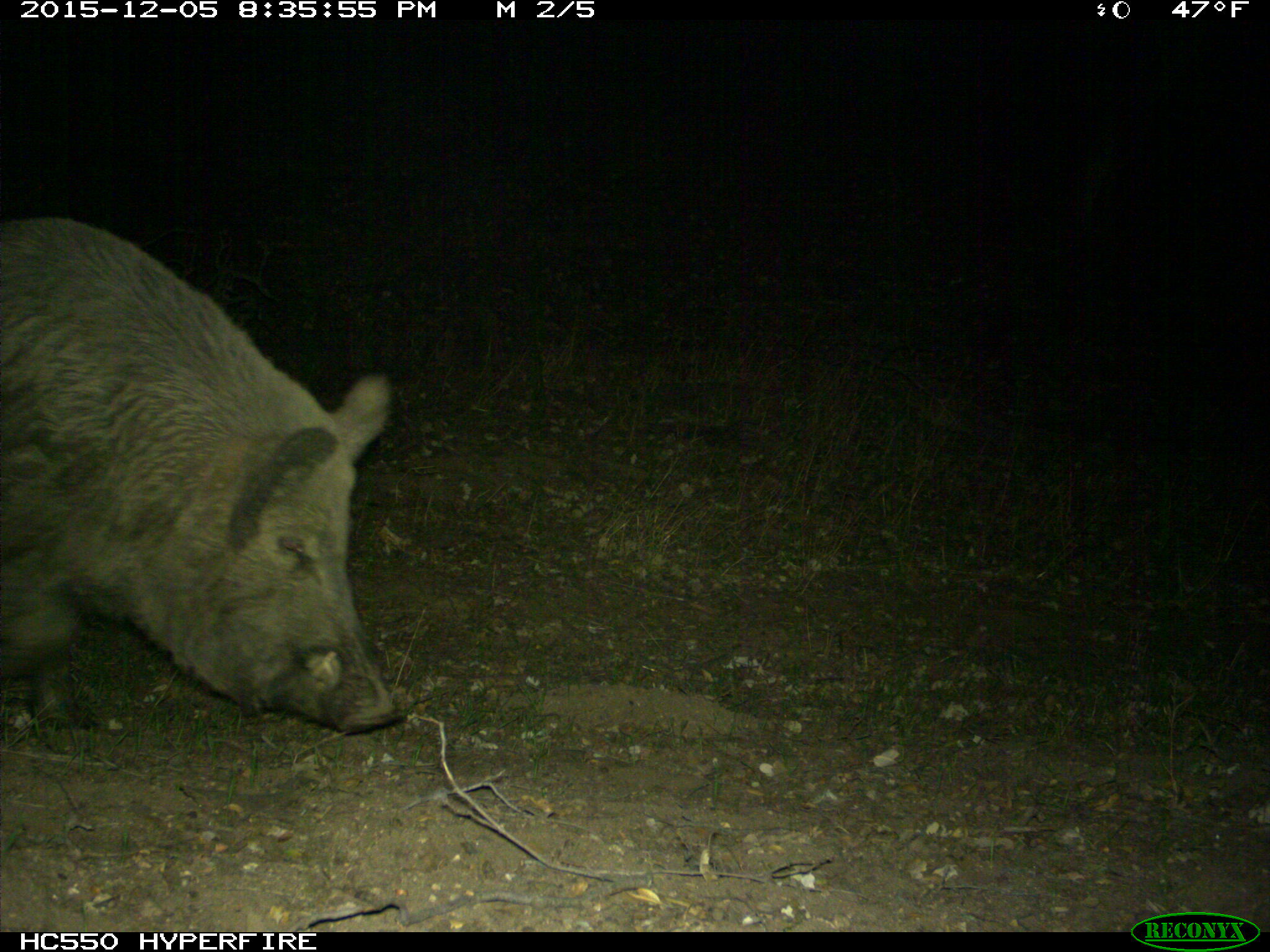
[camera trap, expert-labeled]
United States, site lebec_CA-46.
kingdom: Animalia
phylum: Chordata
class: Mammalia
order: Artiodactyla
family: Suidae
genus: Sus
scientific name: Sus scrofa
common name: wild boar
Sus scrofa (wild boar).